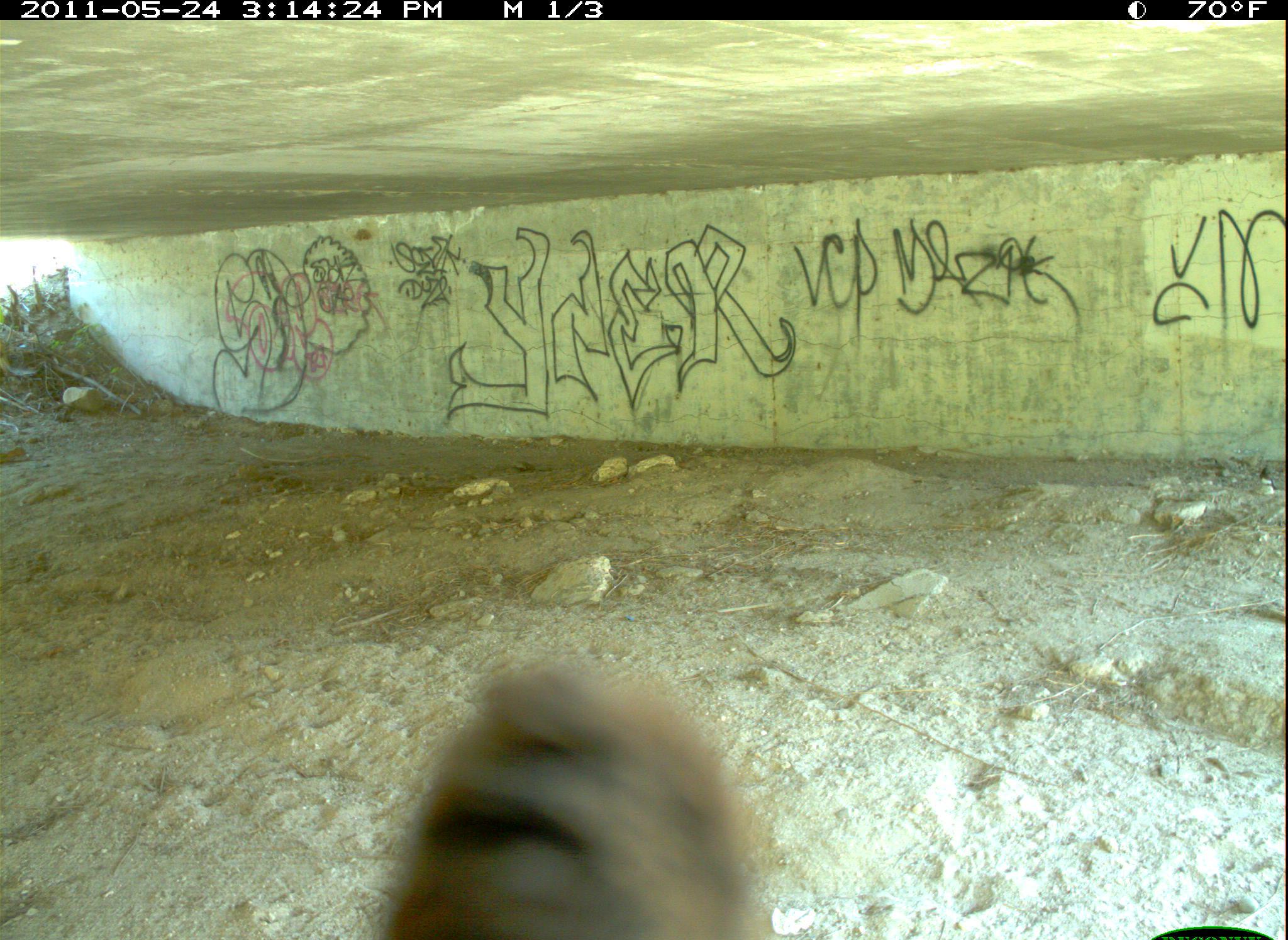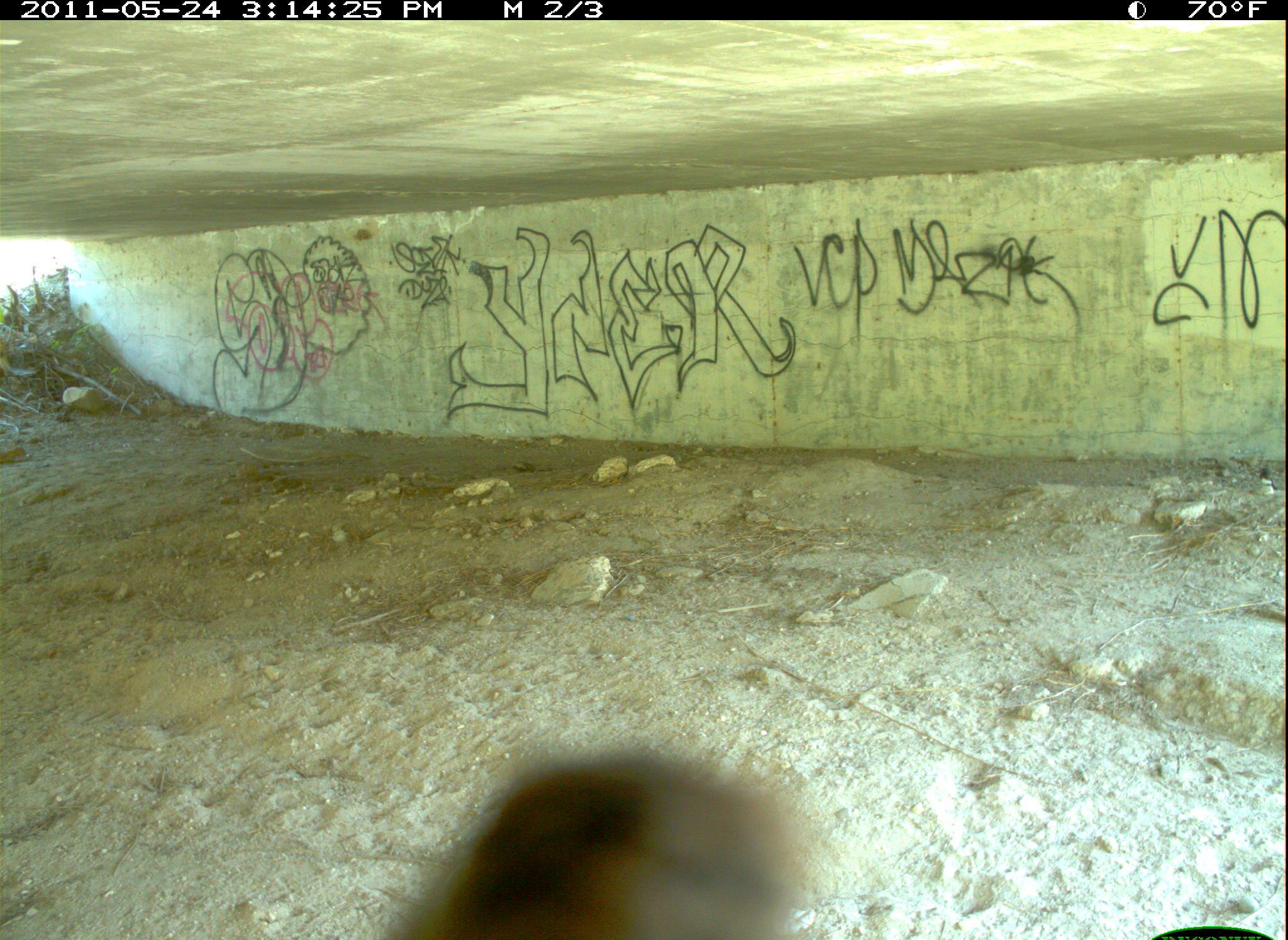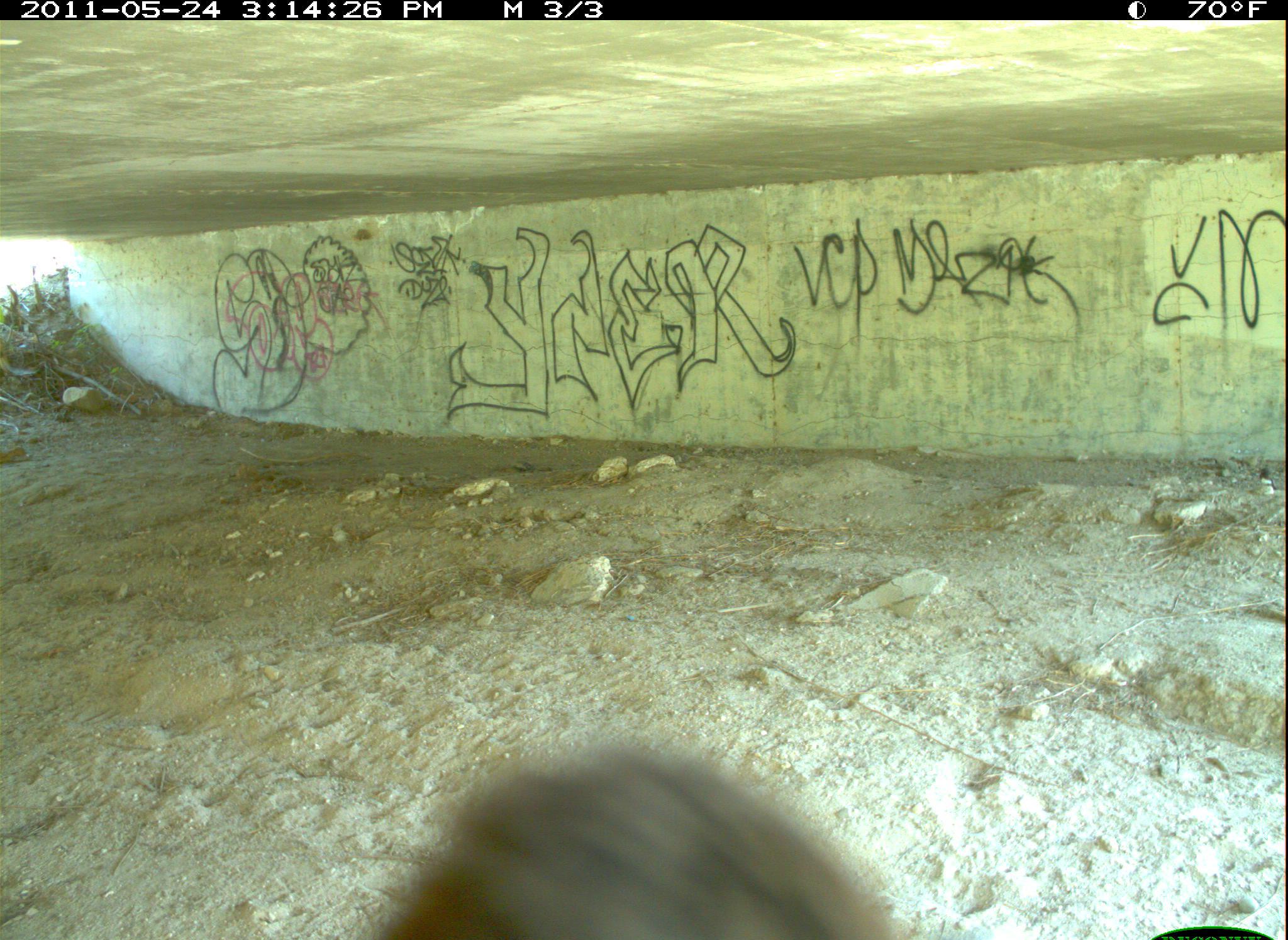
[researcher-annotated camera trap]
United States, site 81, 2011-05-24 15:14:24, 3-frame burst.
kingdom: Animalia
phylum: Chordata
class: Aves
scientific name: Aves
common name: bird